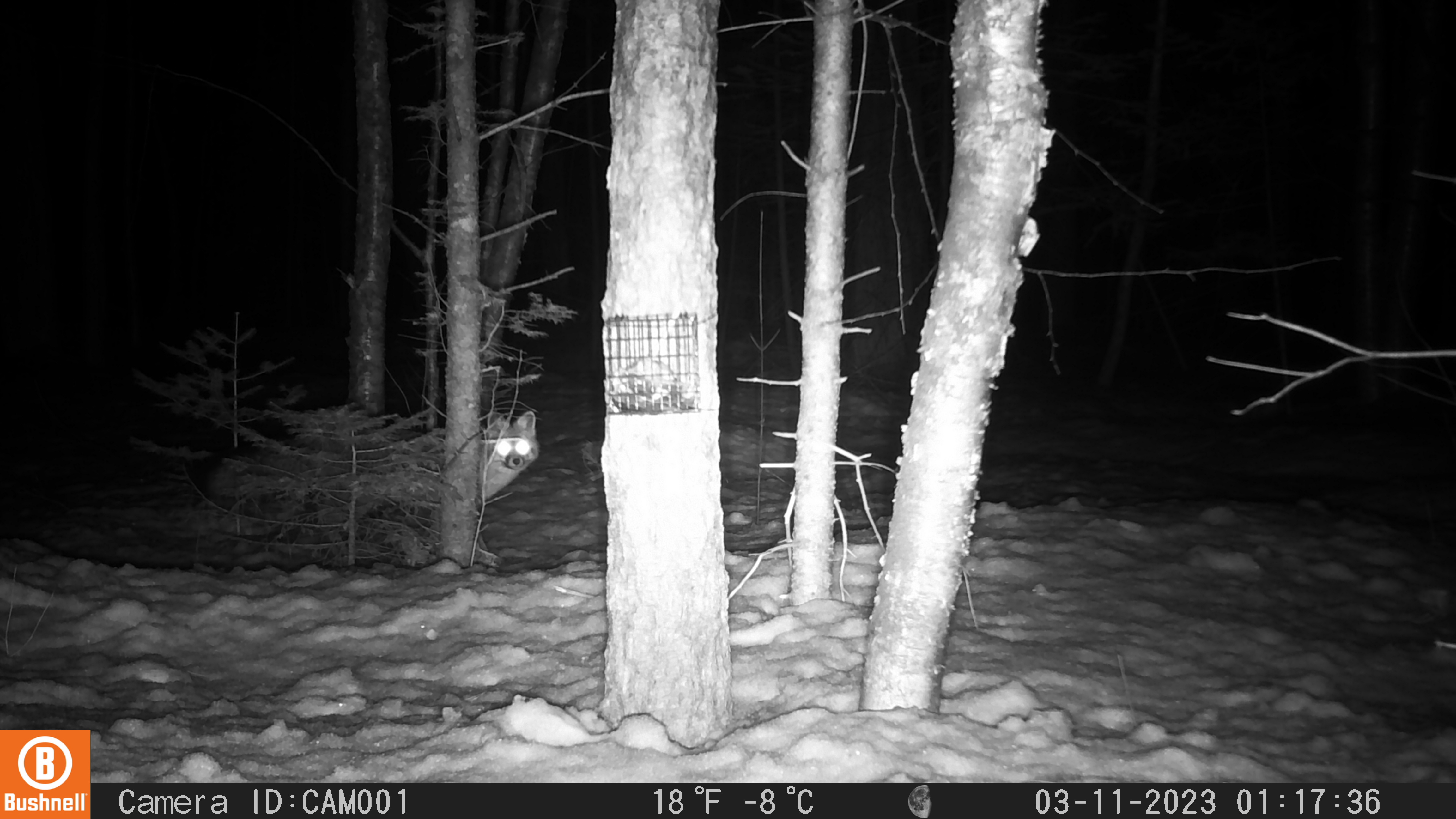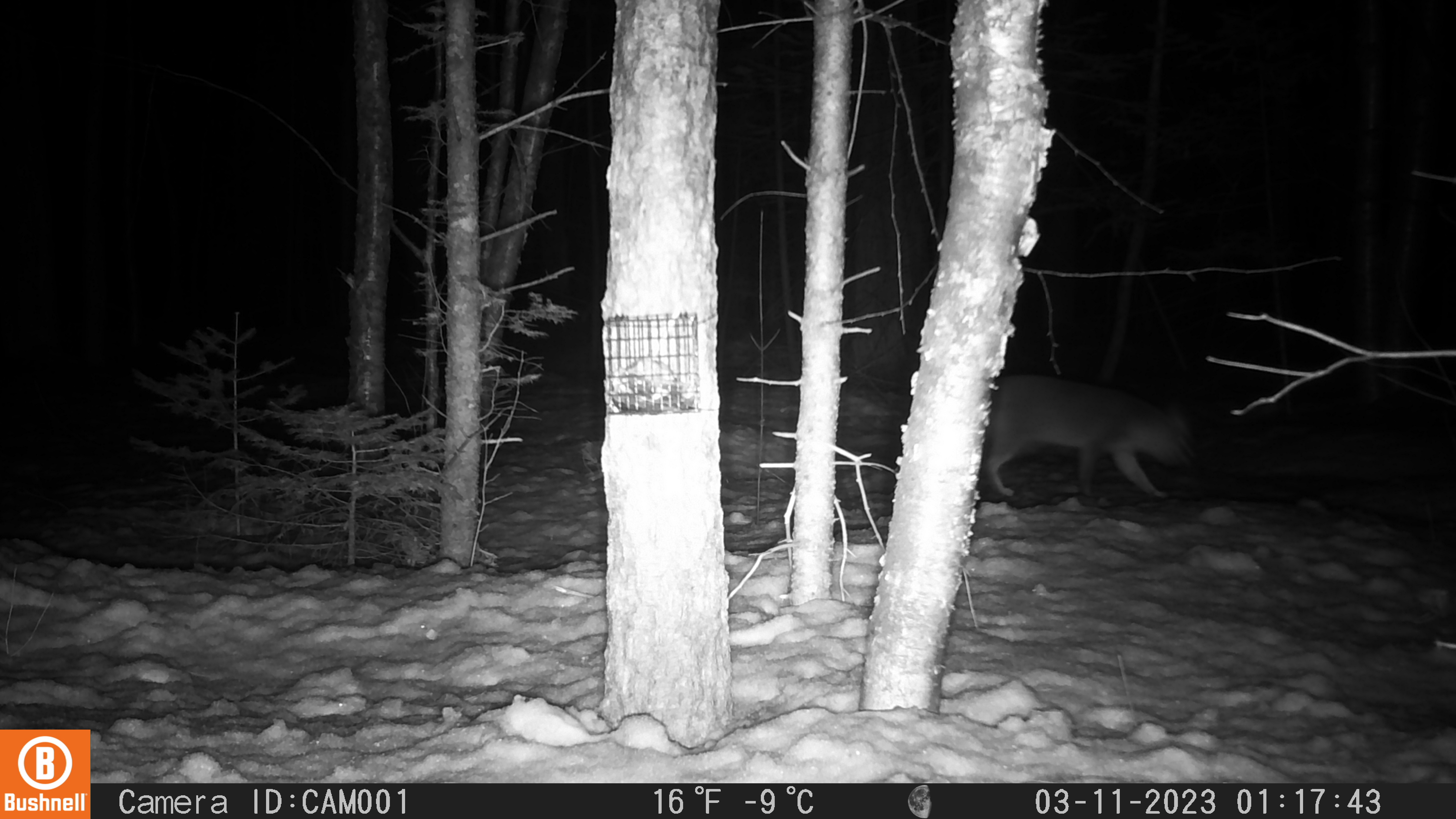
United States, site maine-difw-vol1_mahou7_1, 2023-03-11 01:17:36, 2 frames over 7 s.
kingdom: Animalia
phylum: Chordata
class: Mammalia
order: Carnivora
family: Canidae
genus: Urocyon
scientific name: Urocyon cinereoargenteus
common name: gray fox